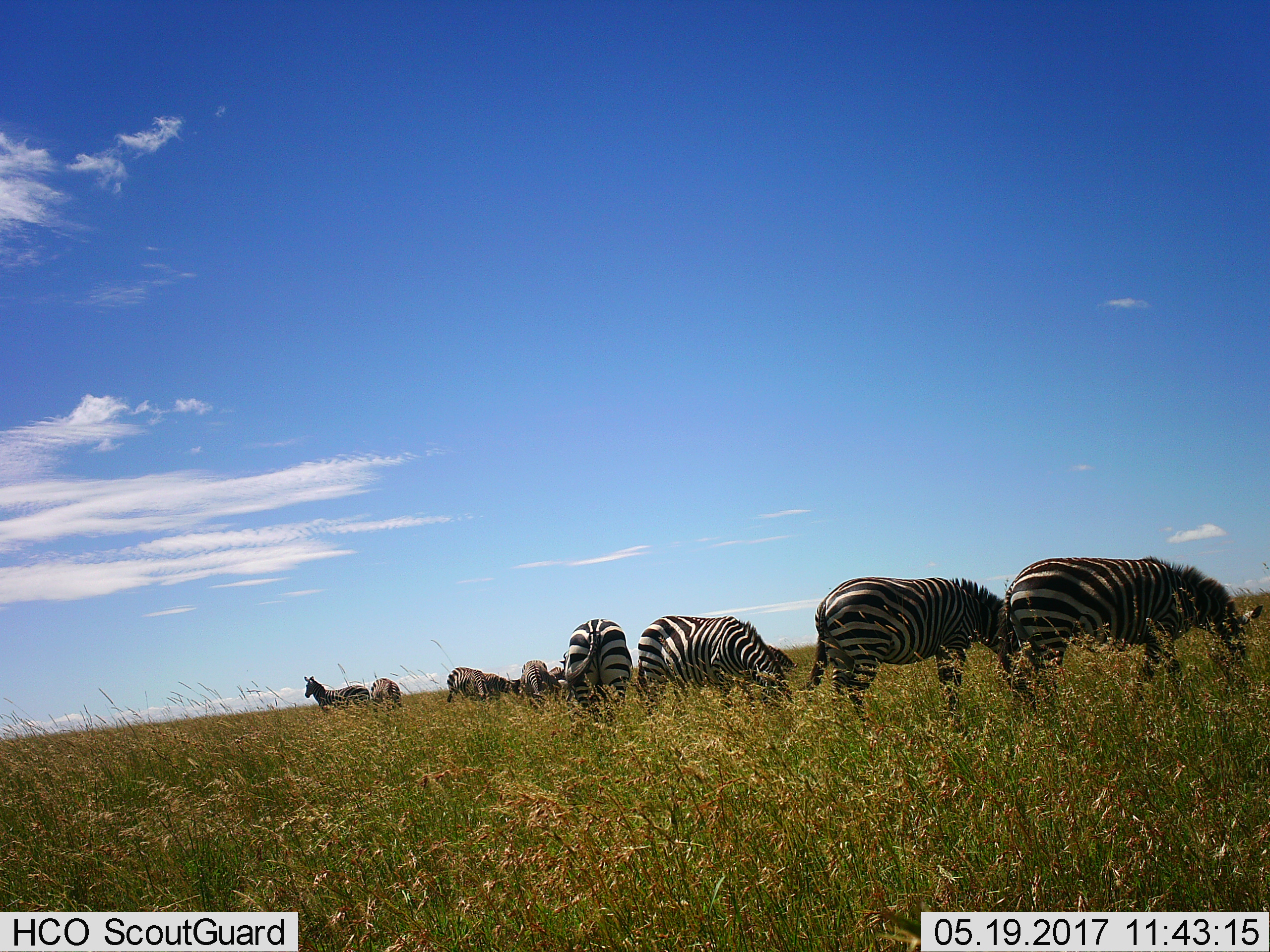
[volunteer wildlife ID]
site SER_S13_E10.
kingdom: Animalia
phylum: Chordata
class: Mammalia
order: Perissodactyla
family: Equidae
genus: Equus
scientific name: Equus quagga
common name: plains zebra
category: zebraplains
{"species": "zebraplains (plains zebra) (Equus quagga)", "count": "11-50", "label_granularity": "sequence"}